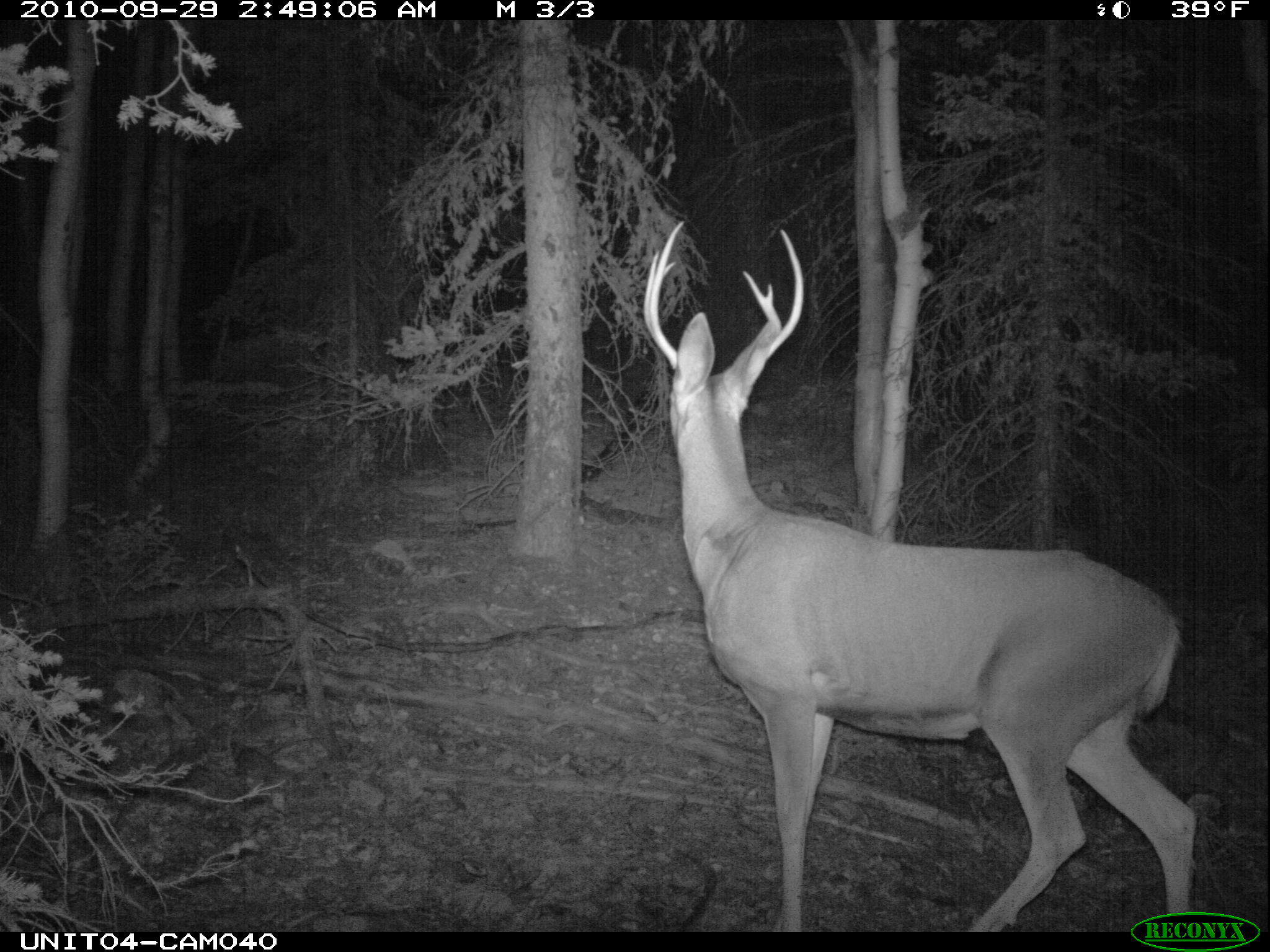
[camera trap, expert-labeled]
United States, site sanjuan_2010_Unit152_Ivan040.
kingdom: Animalia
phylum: Chordata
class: Mammalia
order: Artiodactyla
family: Cervidae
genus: Odocoileus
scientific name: Odocoileus hemionus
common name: mule deer